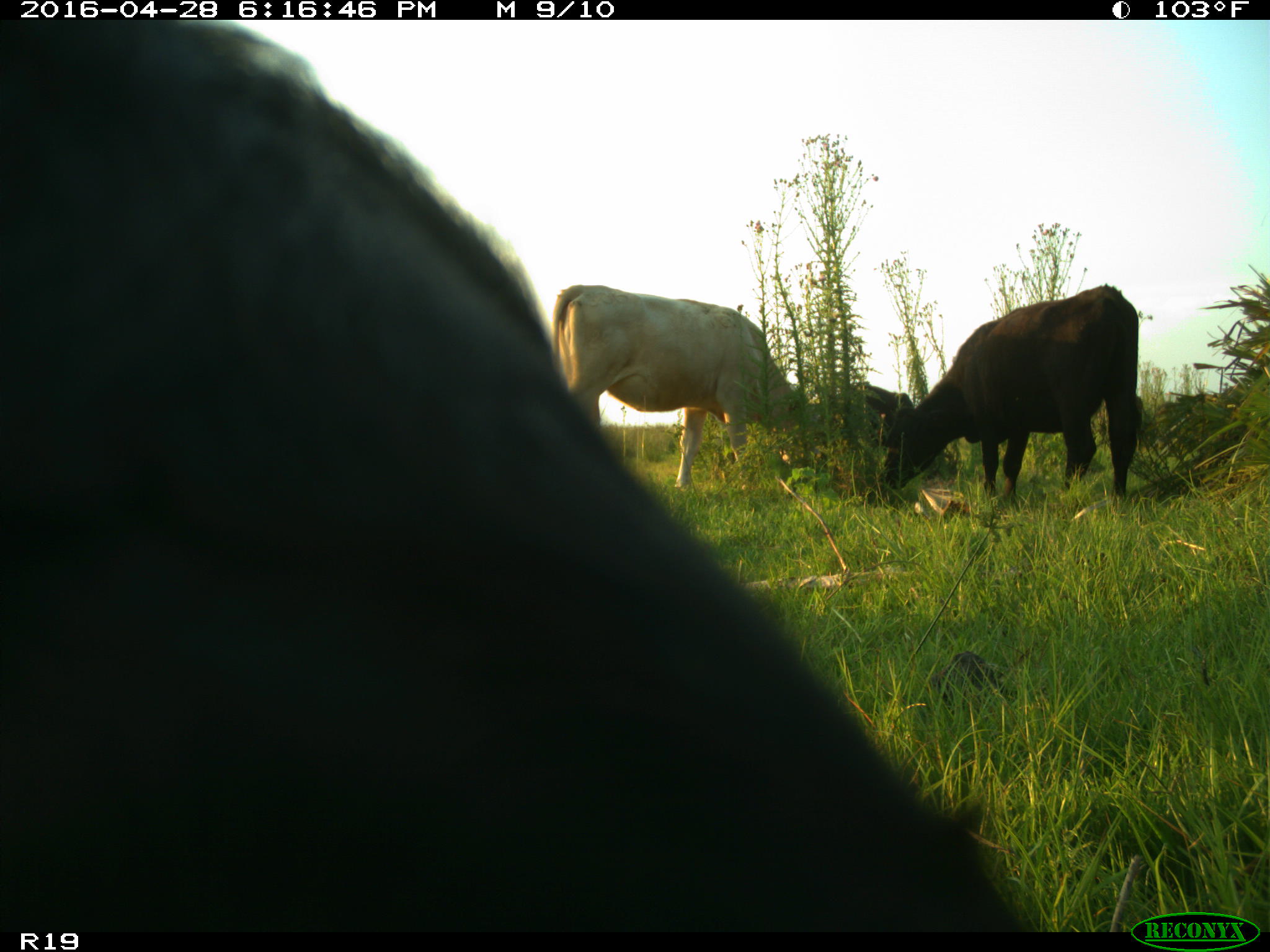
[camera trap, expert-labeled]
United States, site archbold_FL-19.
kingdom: Animalia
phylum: Chordata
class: Mammalia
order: Artiodactyla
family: Bovidae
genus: Bos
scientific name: Bos taurus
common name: domestic cow